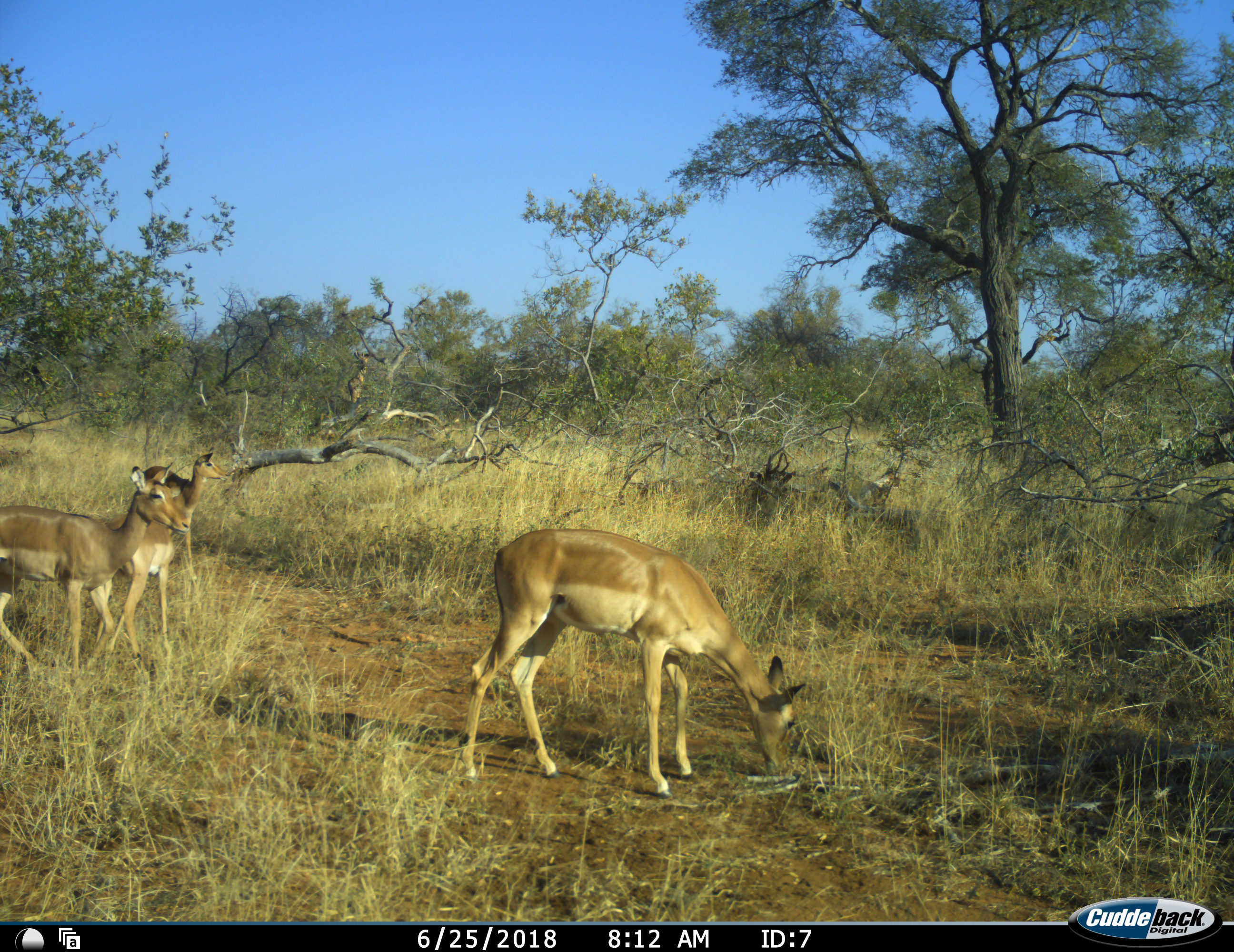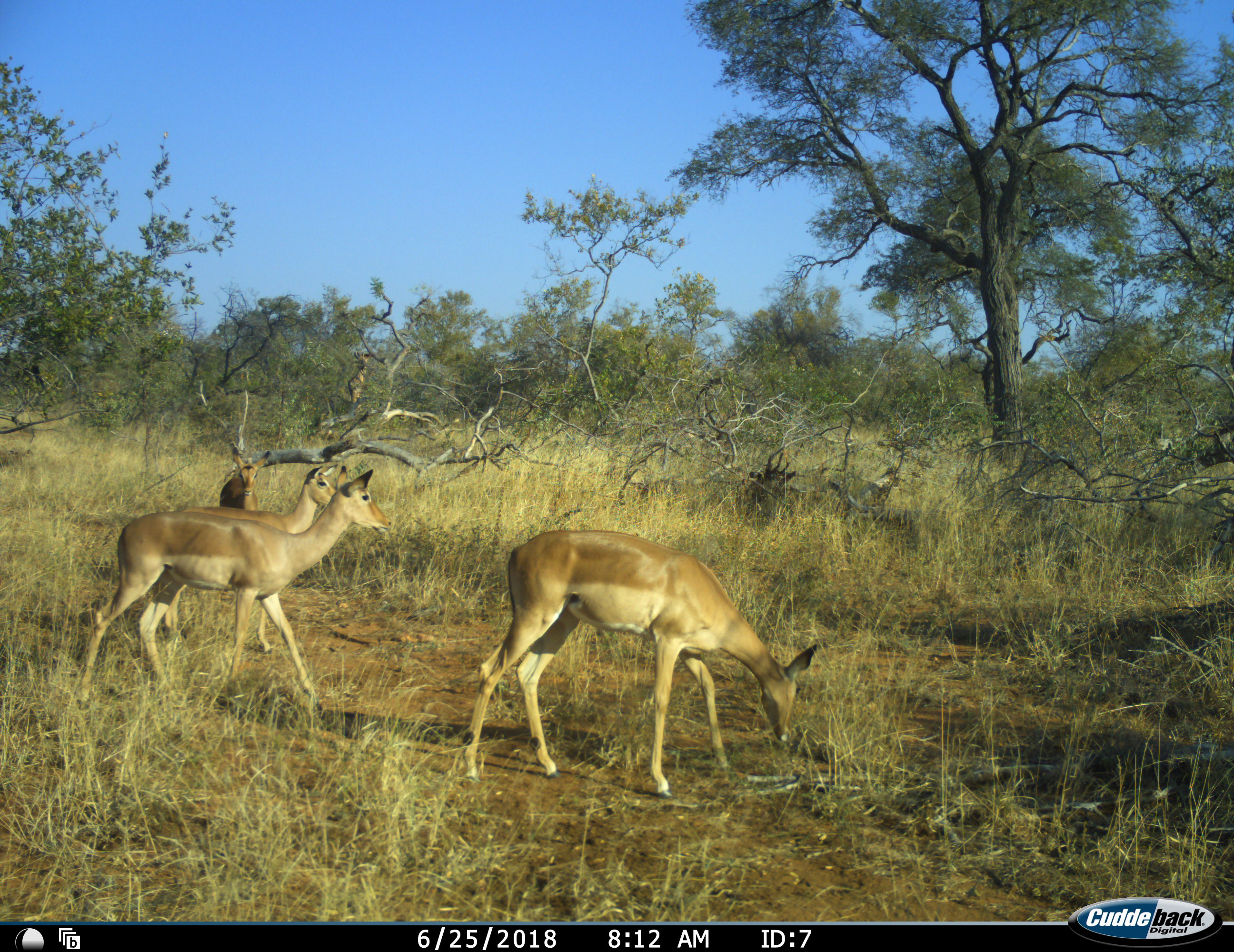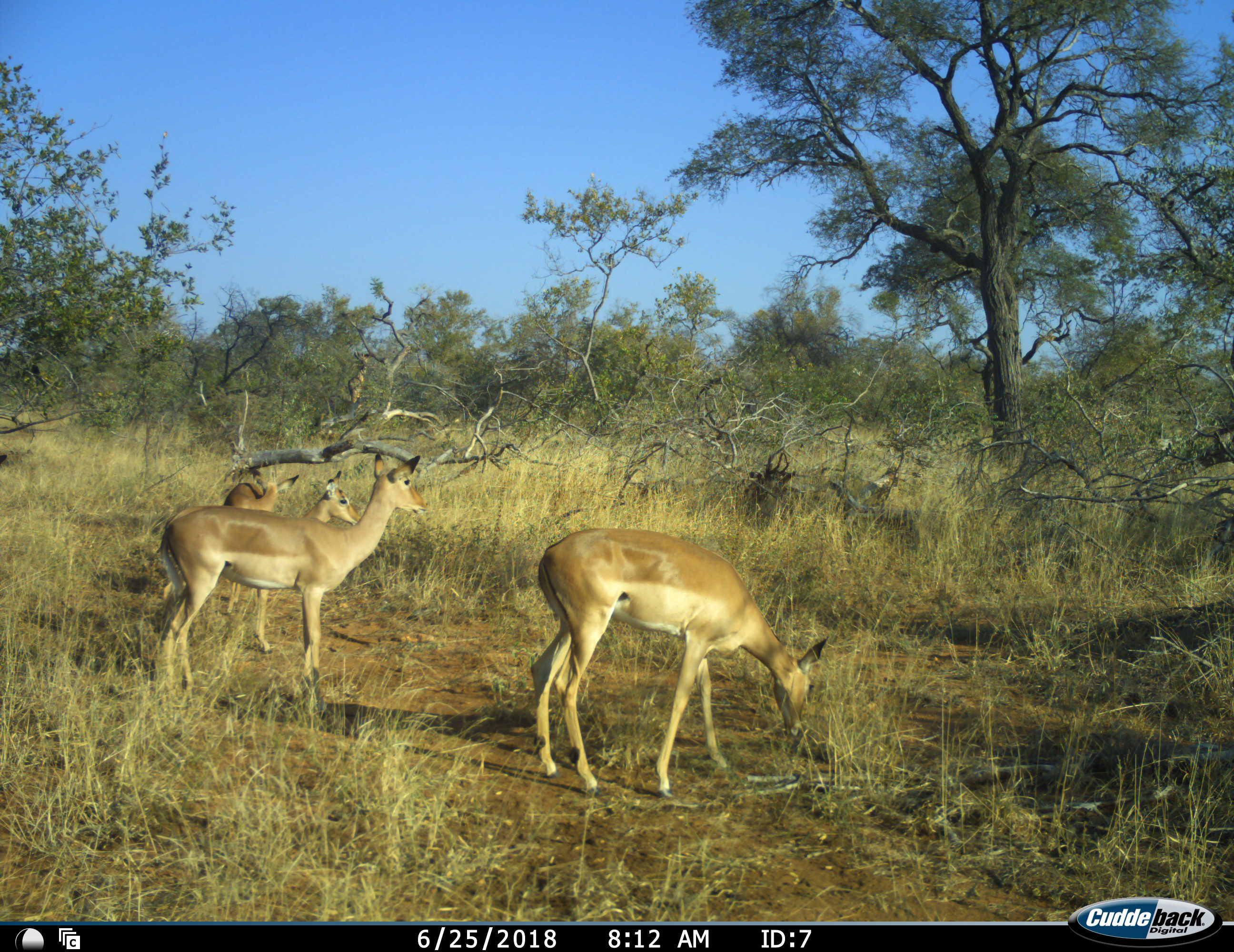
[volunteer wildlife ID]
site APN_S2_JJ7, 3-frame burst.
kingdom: Animalia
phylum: Chordata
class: Mammalia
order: Artiodactyla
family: Bovidae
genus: Aepyceros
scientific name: Aepyceros melampus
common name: impala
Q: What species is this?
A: Impala (Aepyceros melampus).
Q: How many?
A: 4.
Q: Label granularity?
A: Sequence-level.